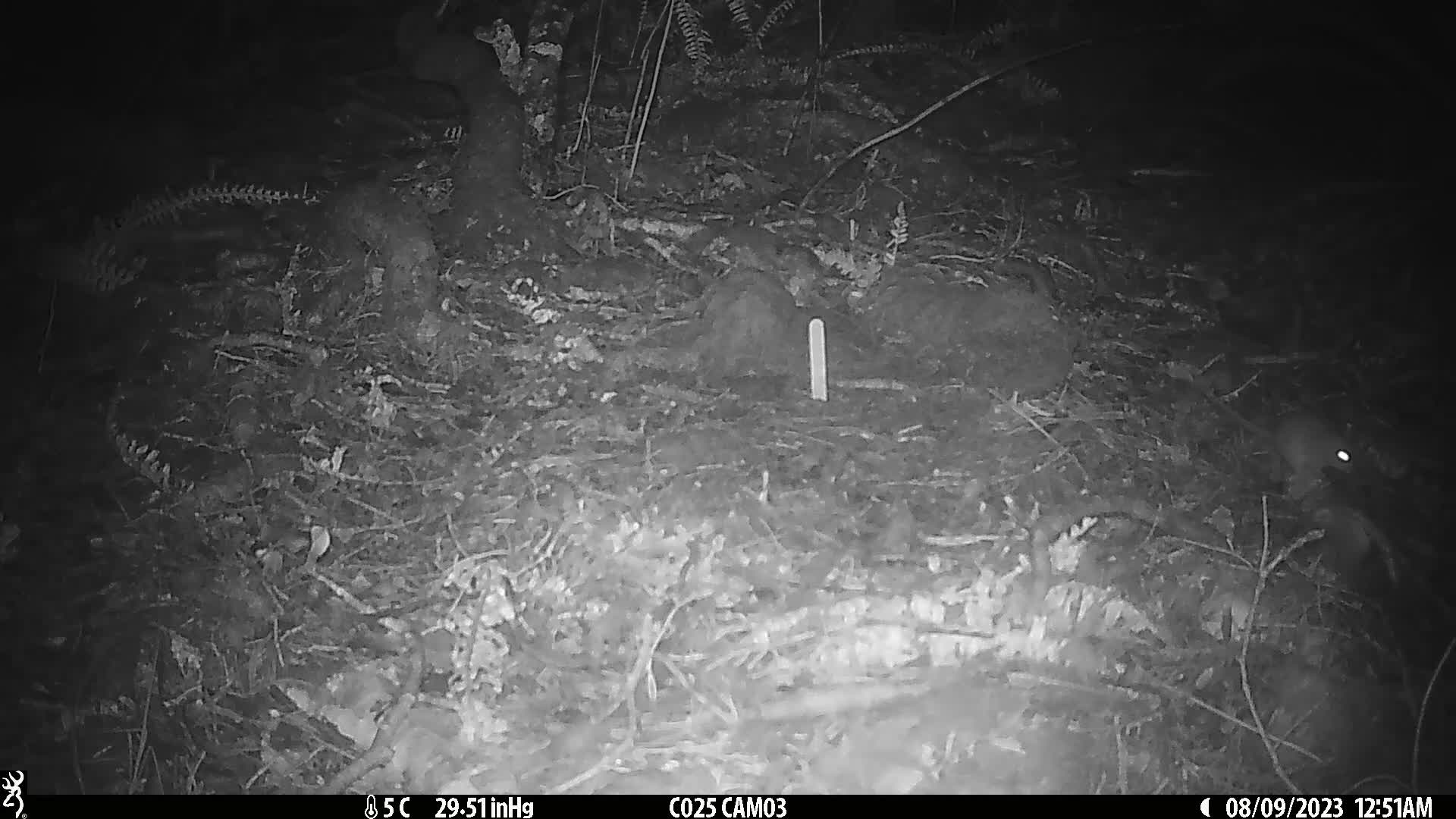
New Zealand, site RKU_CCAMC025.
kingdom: Animalia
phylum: Chordata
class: Mammalia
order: Rodentia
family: Muridae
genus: Rattus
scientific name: Rattus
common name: rat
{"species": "rat (Rattus)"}